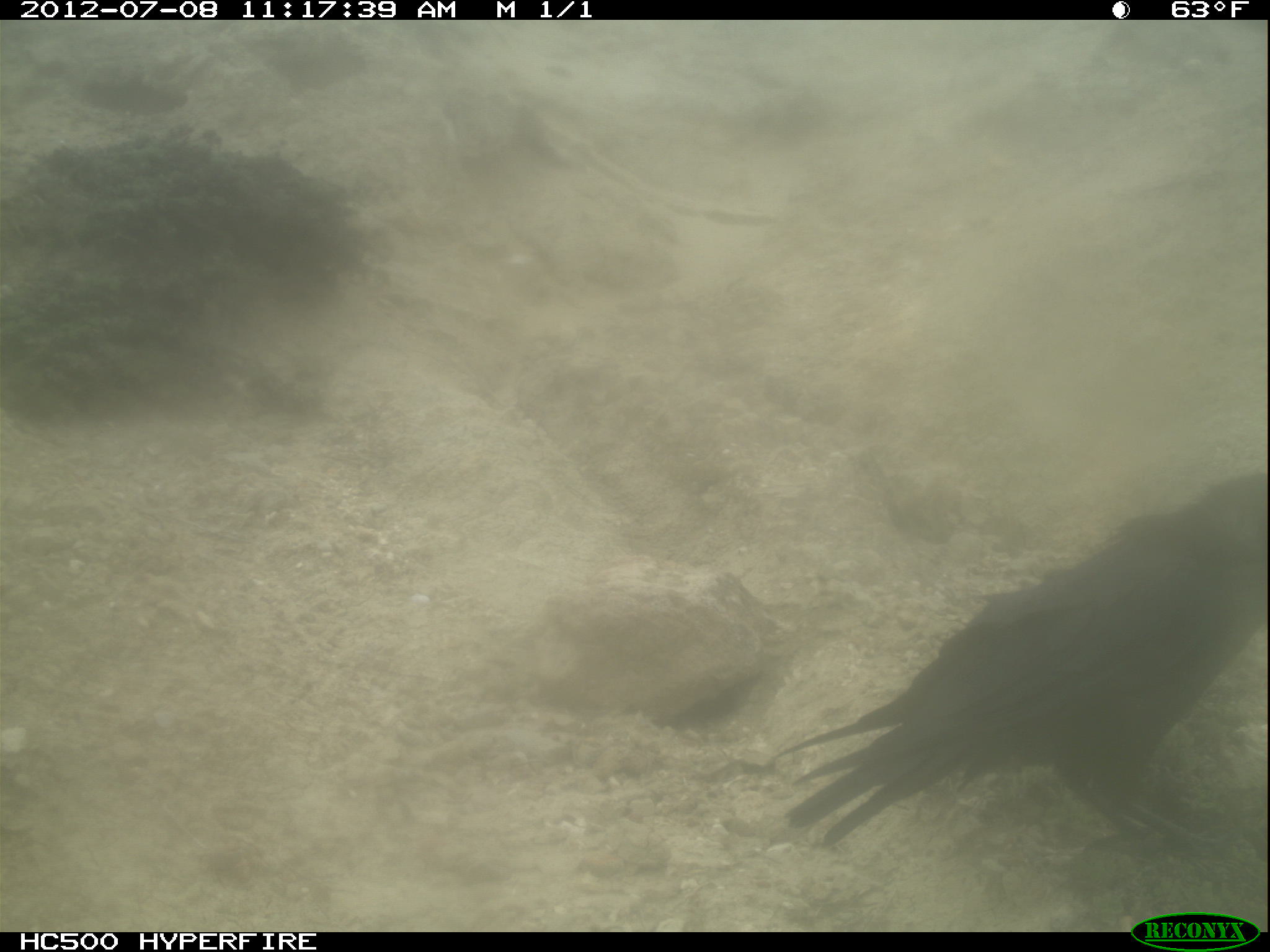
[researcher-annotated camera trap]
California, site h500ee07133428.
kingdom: Animalia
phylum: Chordata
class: Aves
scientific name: Aves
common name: bird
Bird (Aves).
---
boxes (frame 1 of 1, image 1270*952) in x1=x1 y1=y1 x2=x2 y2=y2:
bird: x1=772 y1=472 x2=1268 y2=852